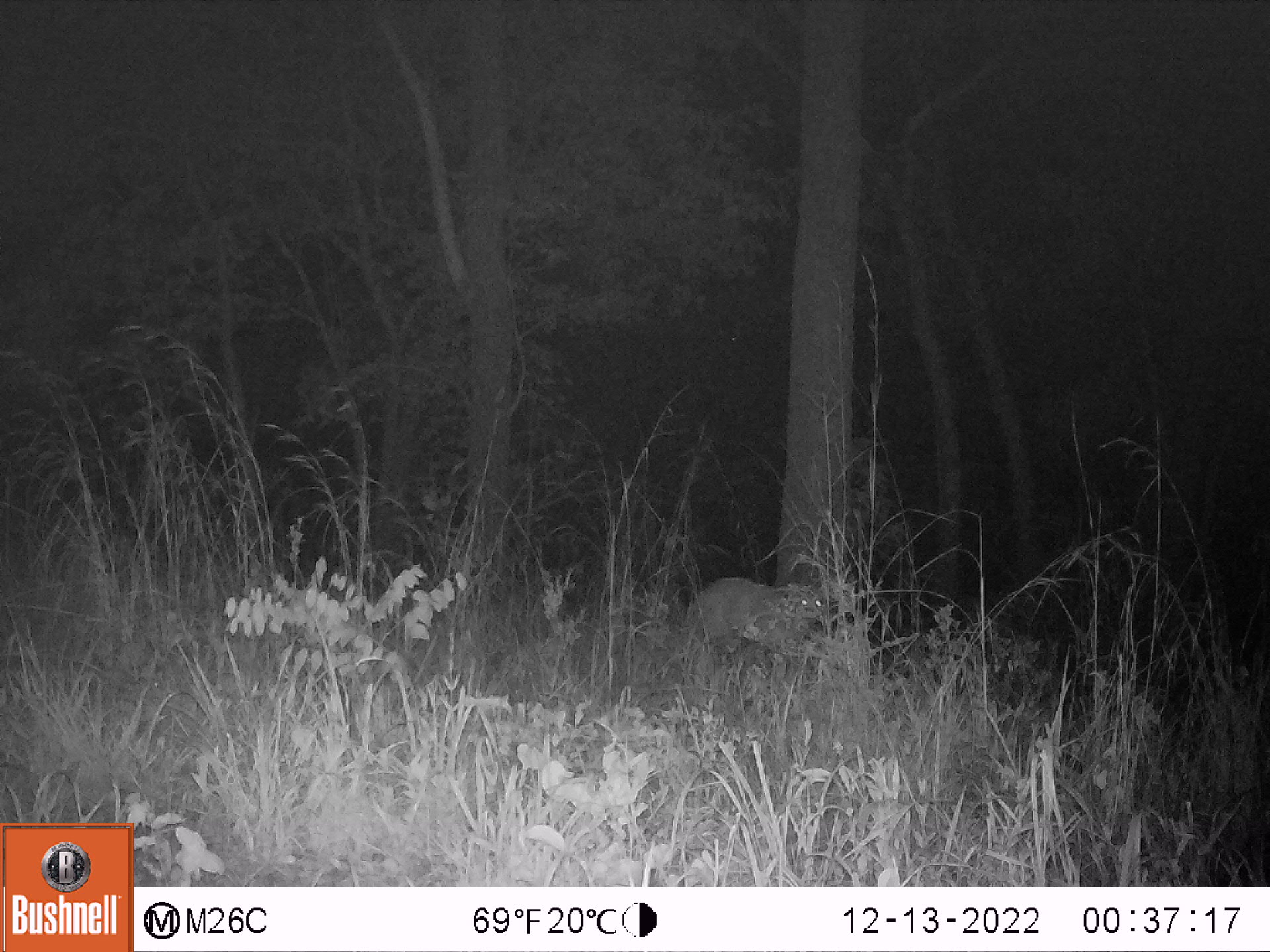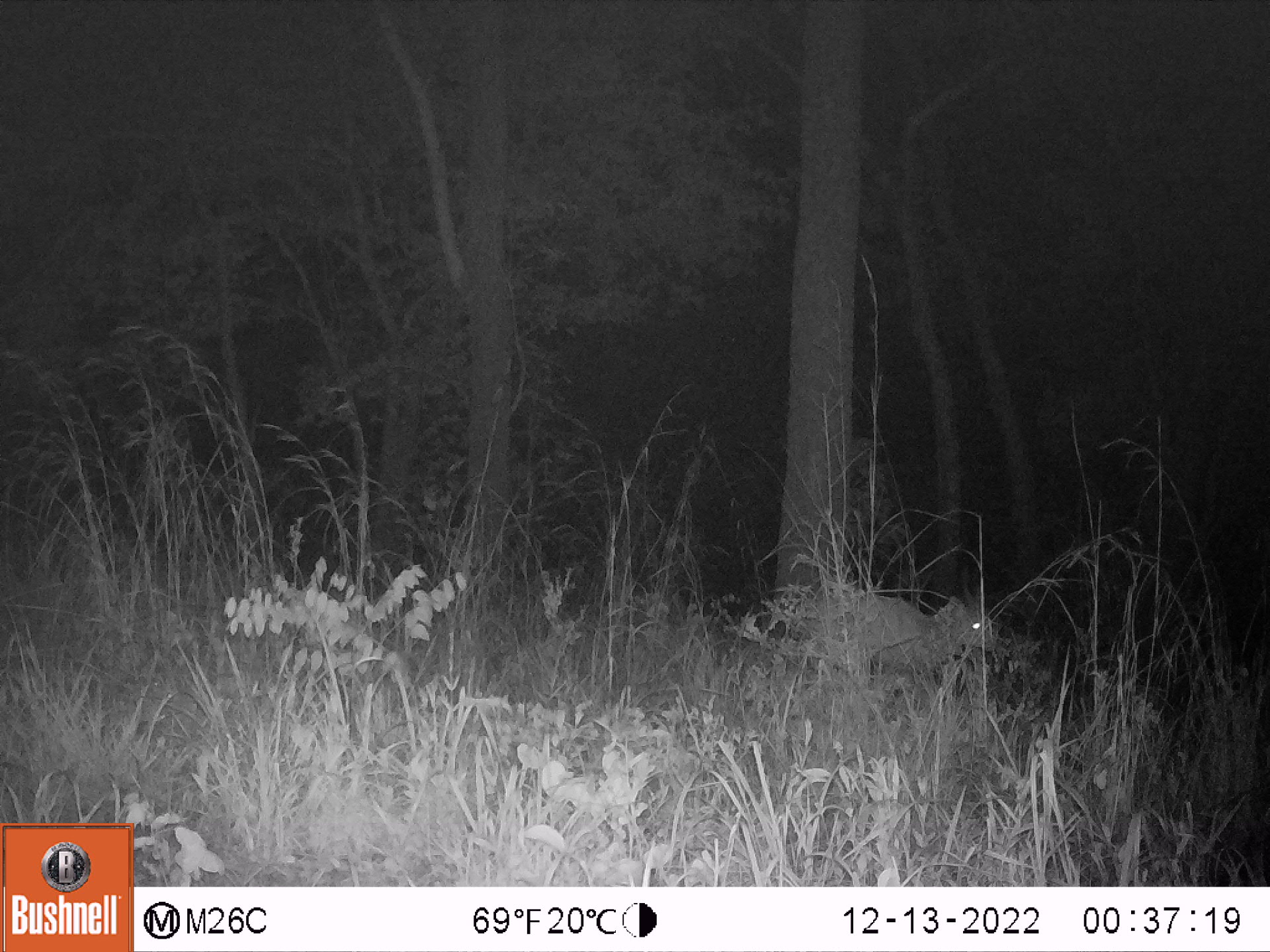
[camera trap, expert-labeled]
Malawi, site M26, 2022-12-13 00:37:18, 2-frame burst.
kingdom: Animalia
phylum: Chordata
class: Mammalia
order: Artiodactyla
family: Bovidae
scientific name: Antilopinae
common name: small antelope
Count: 1.